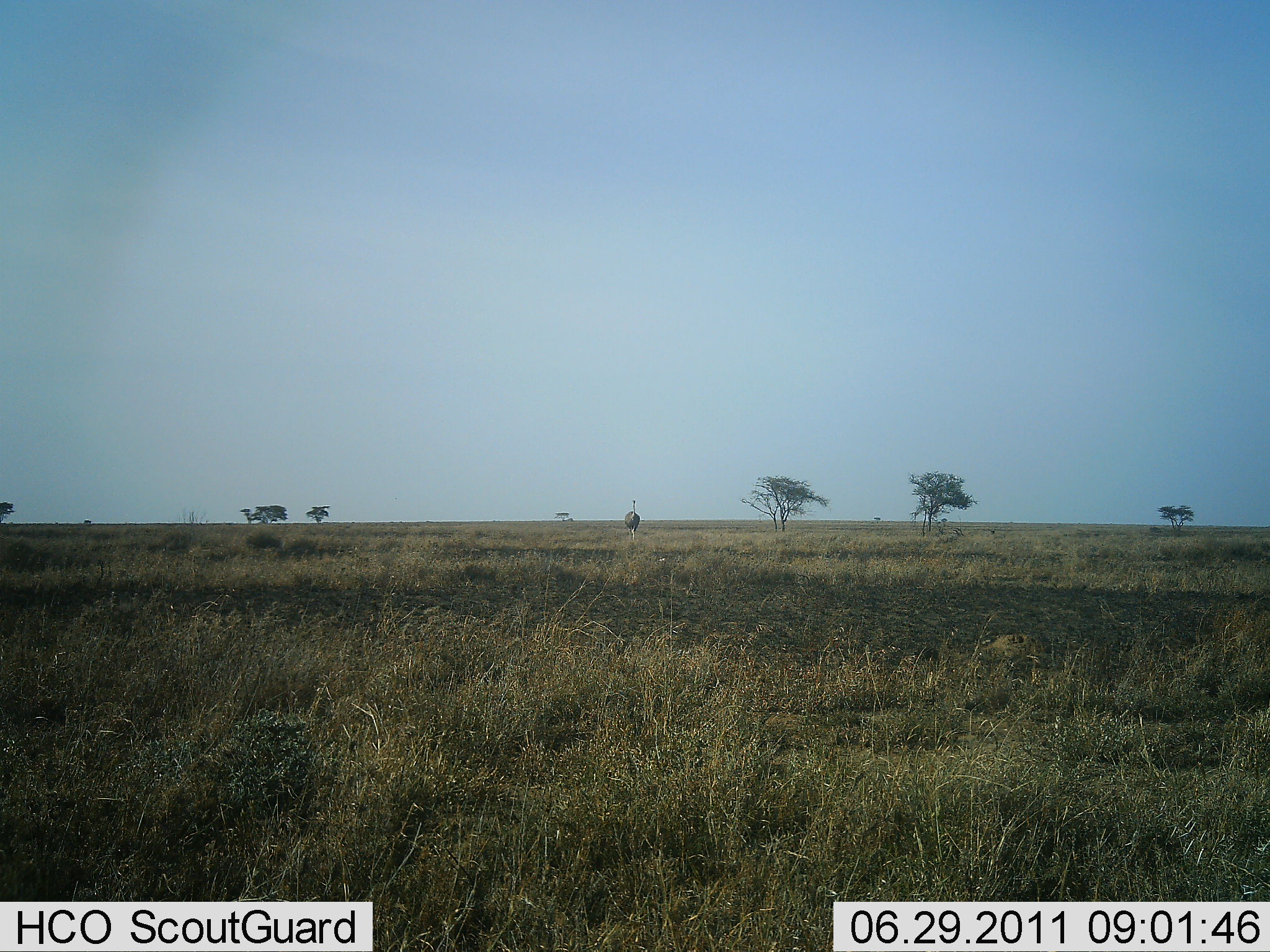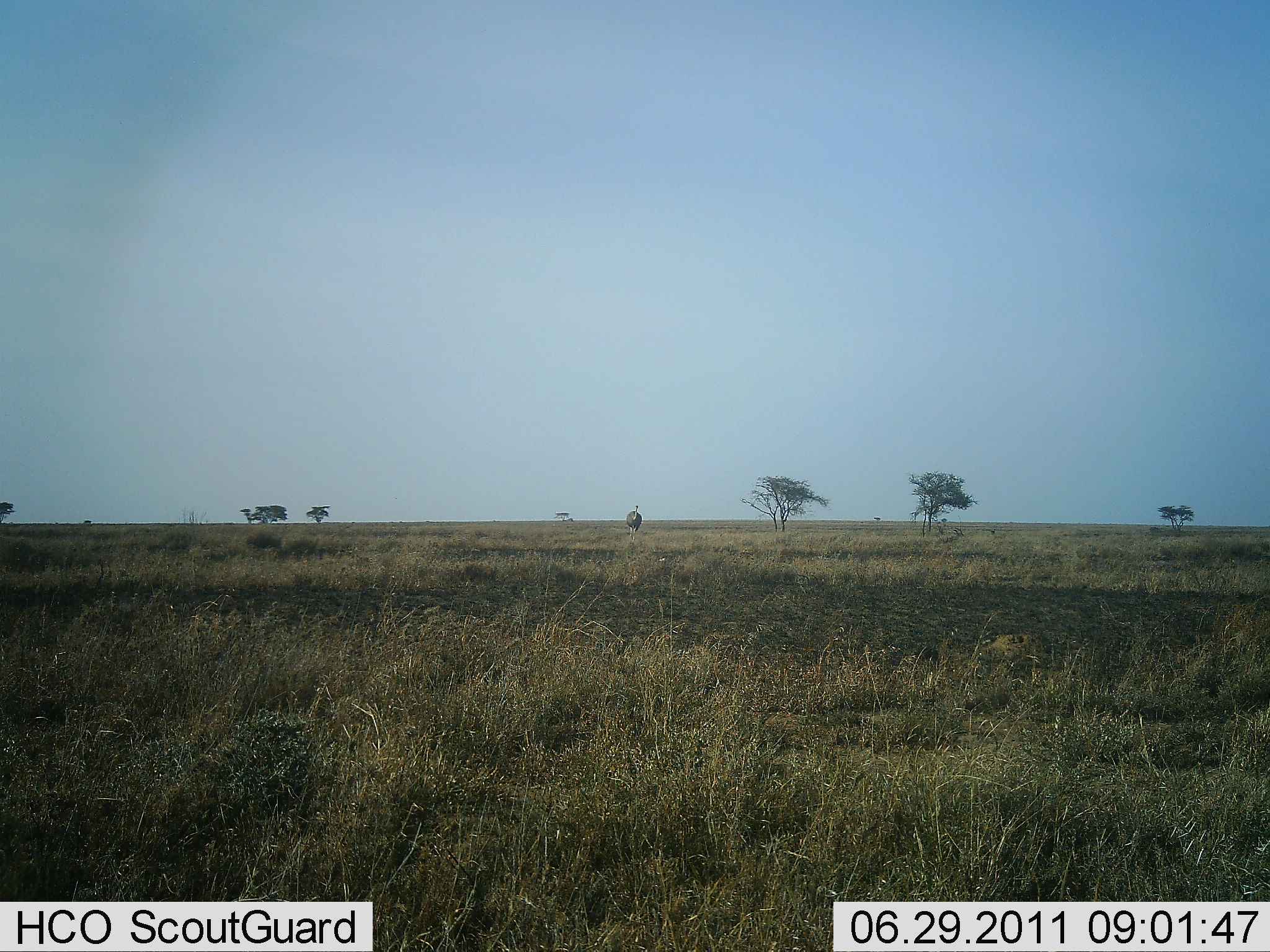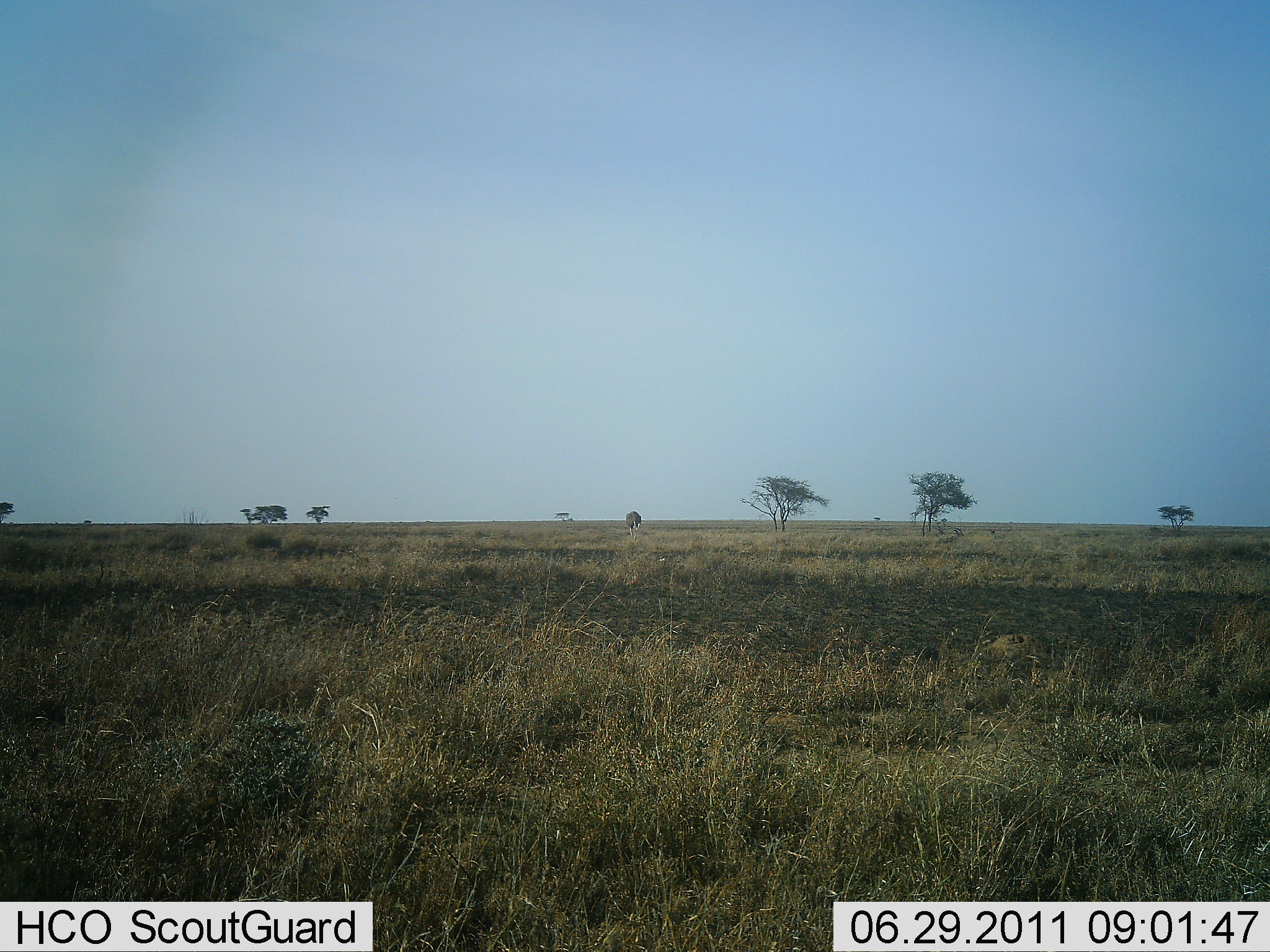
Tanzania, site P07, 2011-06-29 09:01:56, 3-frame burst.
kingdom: Animalia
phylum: Chordata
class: Aves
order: Struthioniformes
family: Struthionidae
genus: Struthio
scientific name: Struthio camelus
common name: ostrich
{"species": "ostrich (Struthio camelus)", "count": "1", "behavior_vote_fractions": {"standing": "36%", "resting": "0%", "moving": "18%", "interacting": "0%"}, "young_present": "0%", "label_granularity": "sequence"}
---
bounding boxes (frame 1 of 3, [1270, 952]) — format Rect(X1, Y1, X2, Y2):
animal: Rect(623, 499, 642, 542)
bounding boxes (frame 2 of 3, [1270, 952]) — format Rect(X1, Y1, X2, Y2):
animal: Rect(624, 503, 644, 544)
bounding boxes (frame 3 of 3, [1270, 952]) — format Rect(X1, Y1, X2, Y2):
animal: Rect(623, 507, 645, 542)